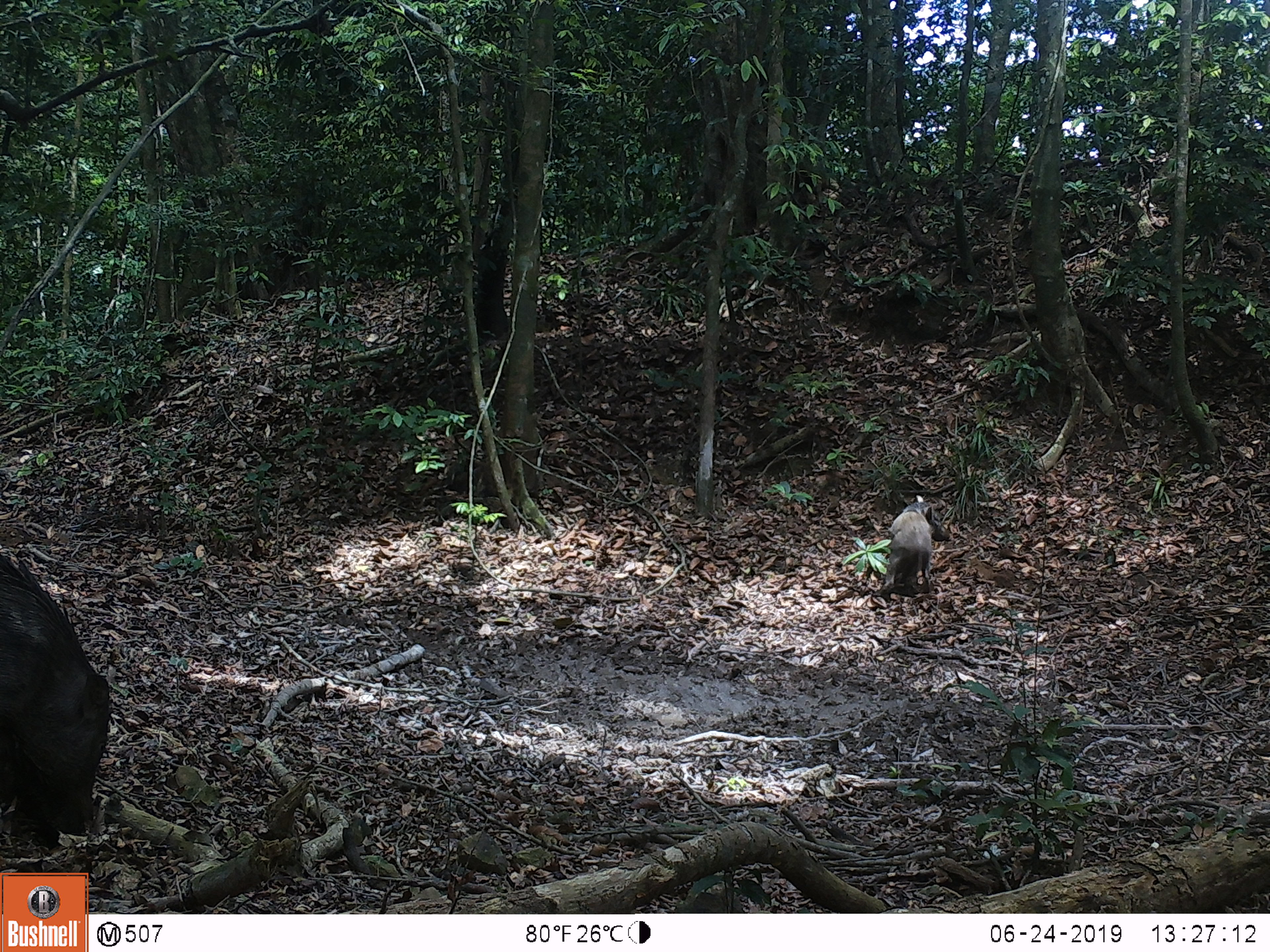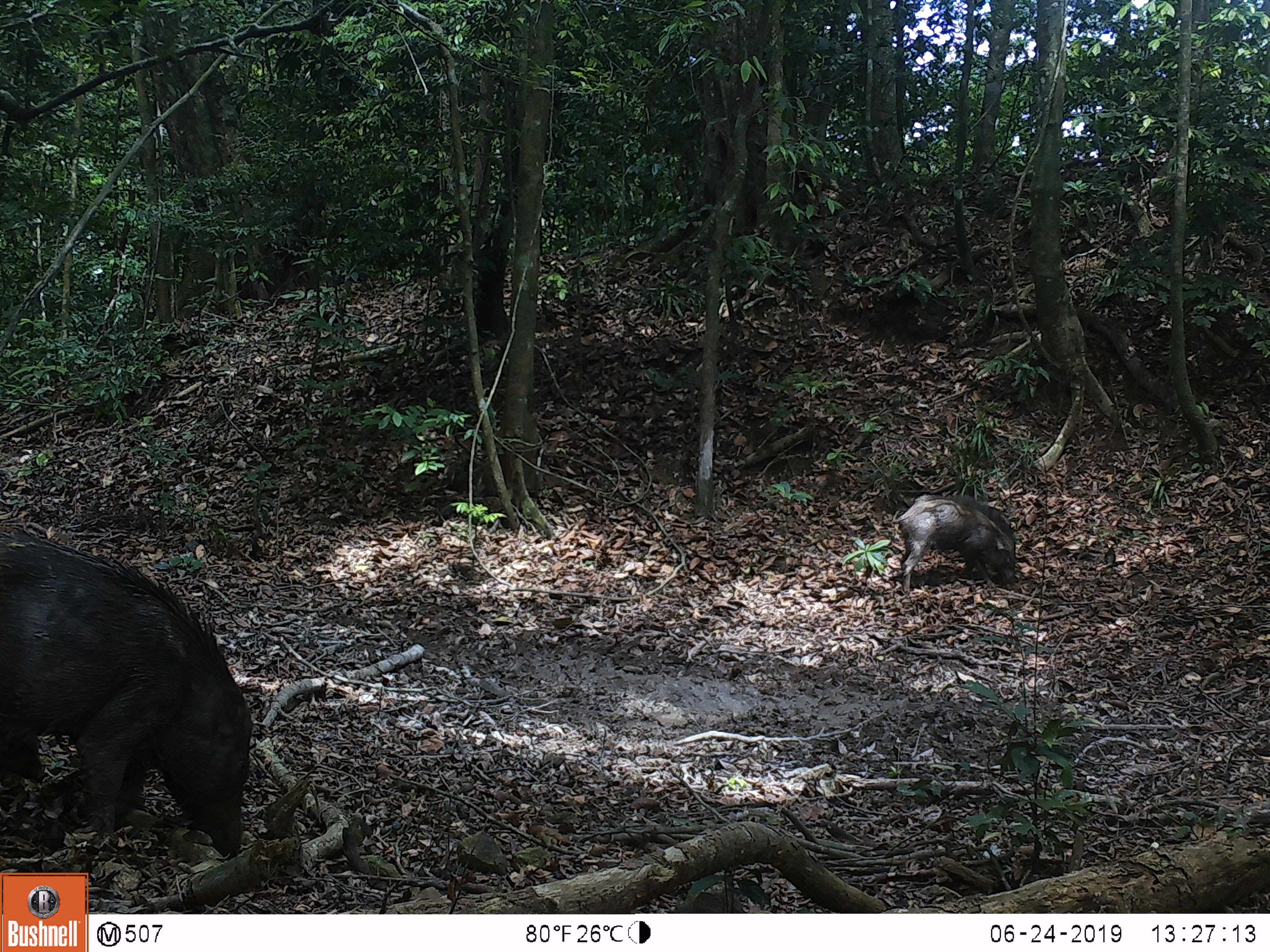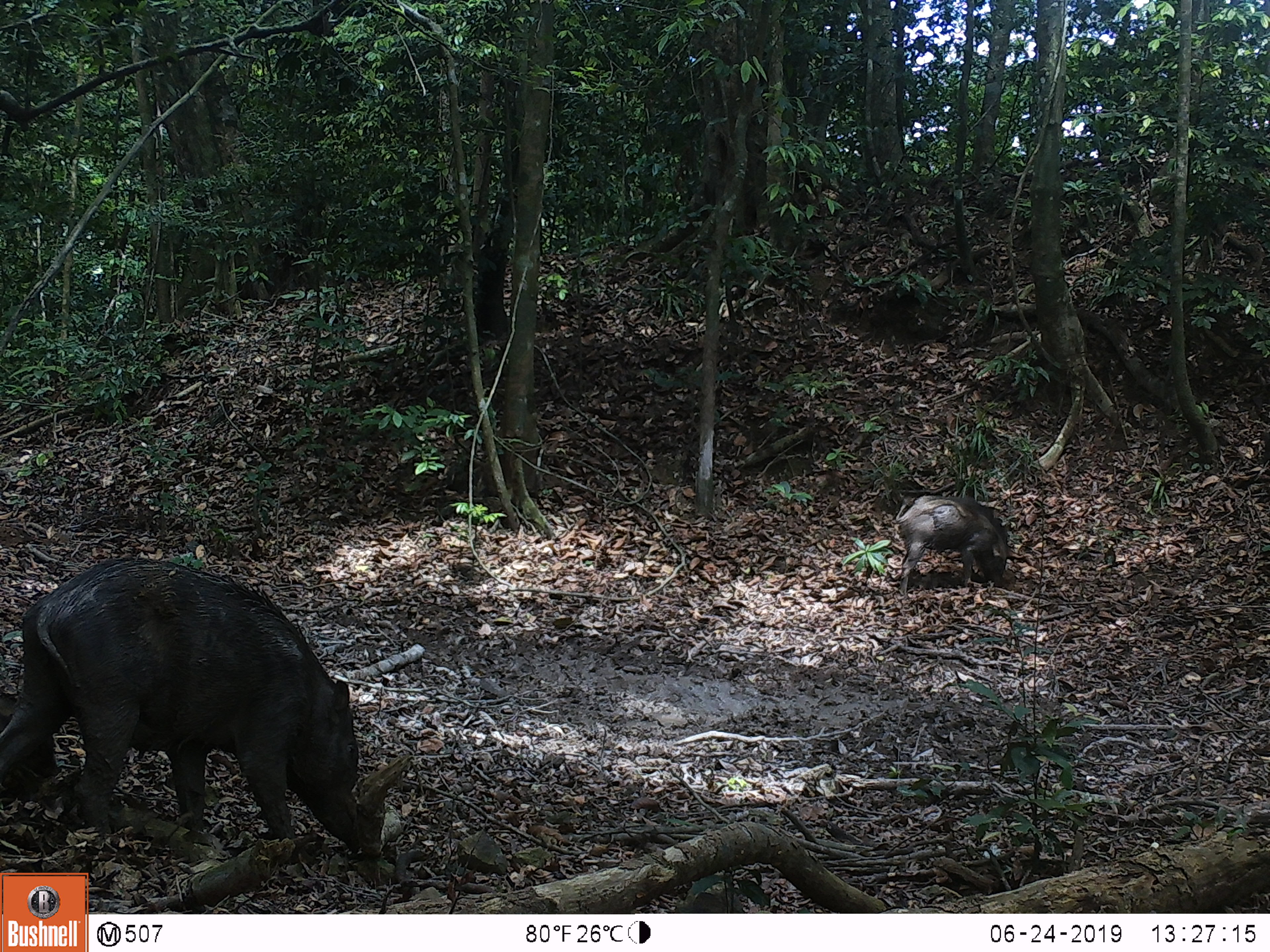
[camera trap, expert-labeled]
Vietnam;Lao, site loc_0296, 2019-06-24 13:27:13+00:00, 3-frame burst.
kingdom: Animalia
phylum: Chordata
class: Mammalia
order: Artiodactyla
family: Suidae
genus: Sus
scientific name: Sus scrofa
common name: eurasian wild pig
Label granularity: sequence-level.